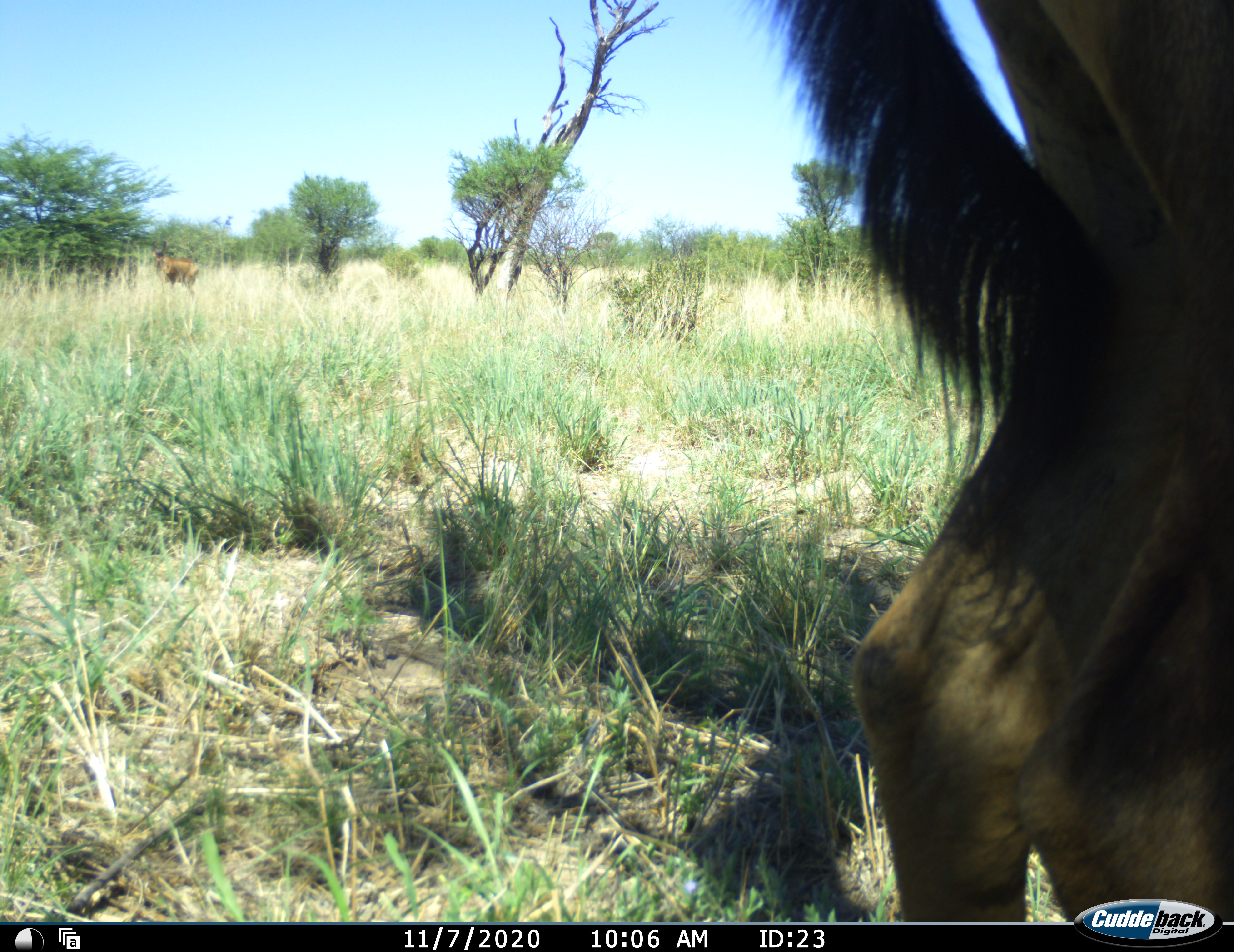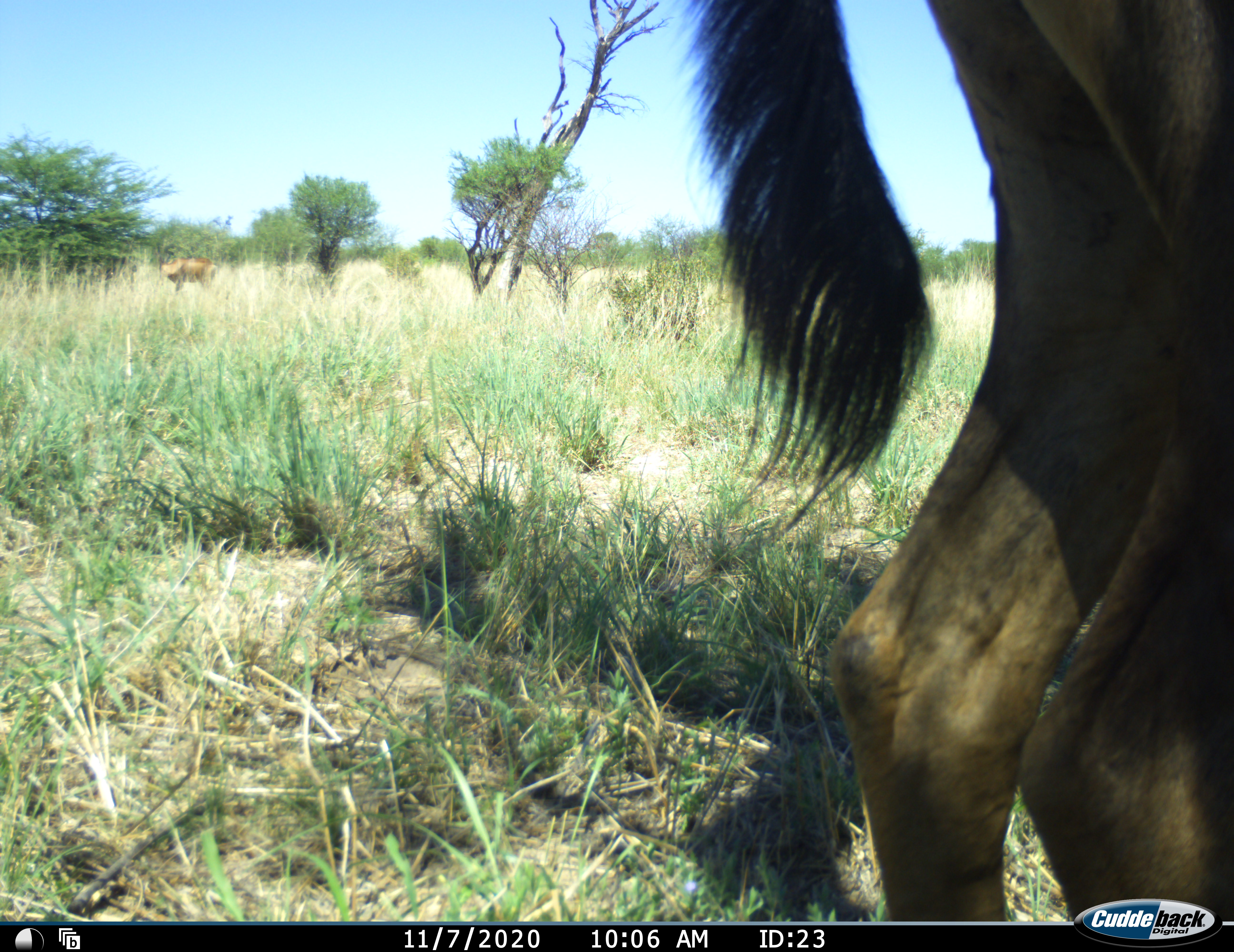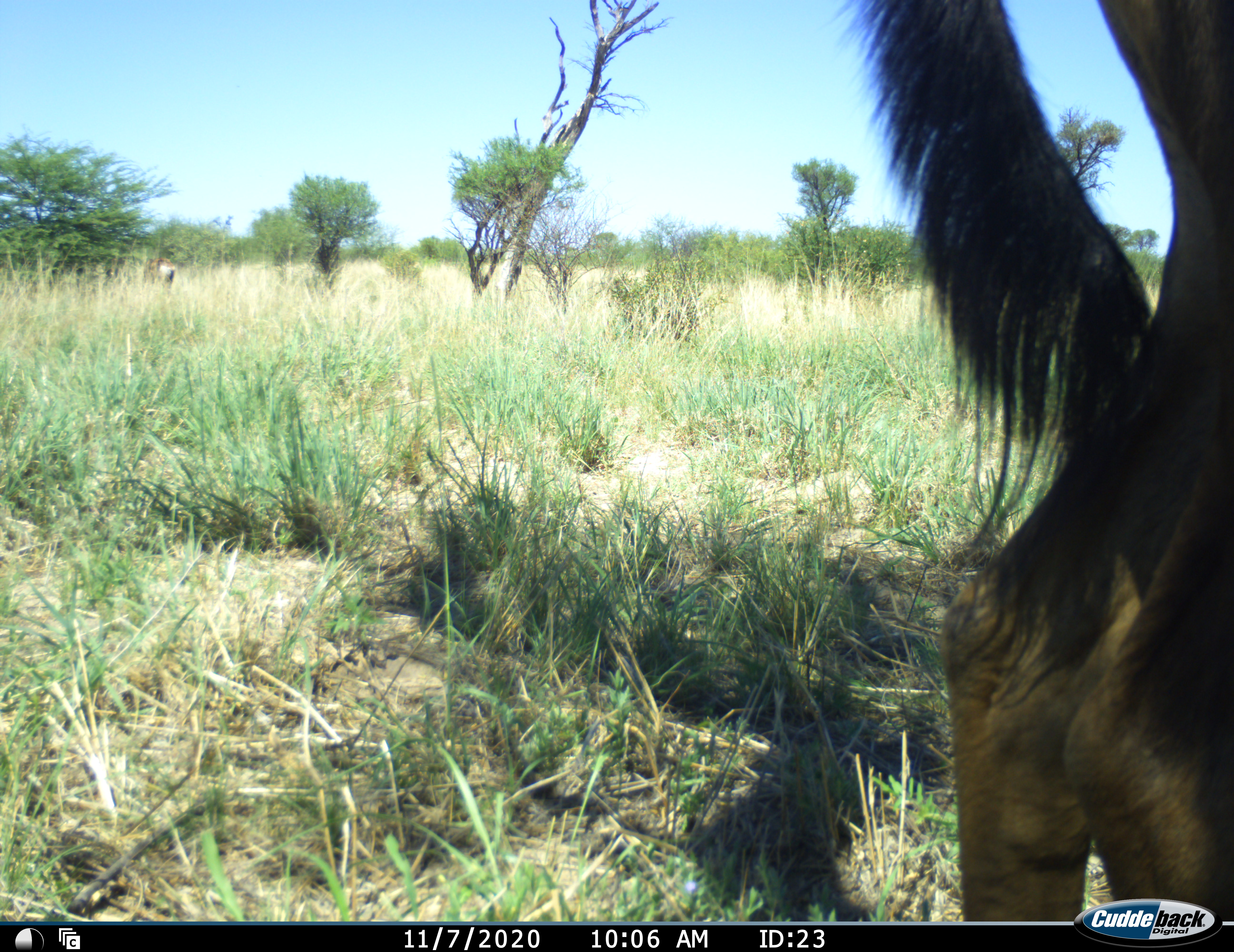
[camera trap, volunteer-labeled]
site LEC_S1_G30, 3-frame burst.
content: unidentified animal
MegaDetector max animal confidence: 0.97